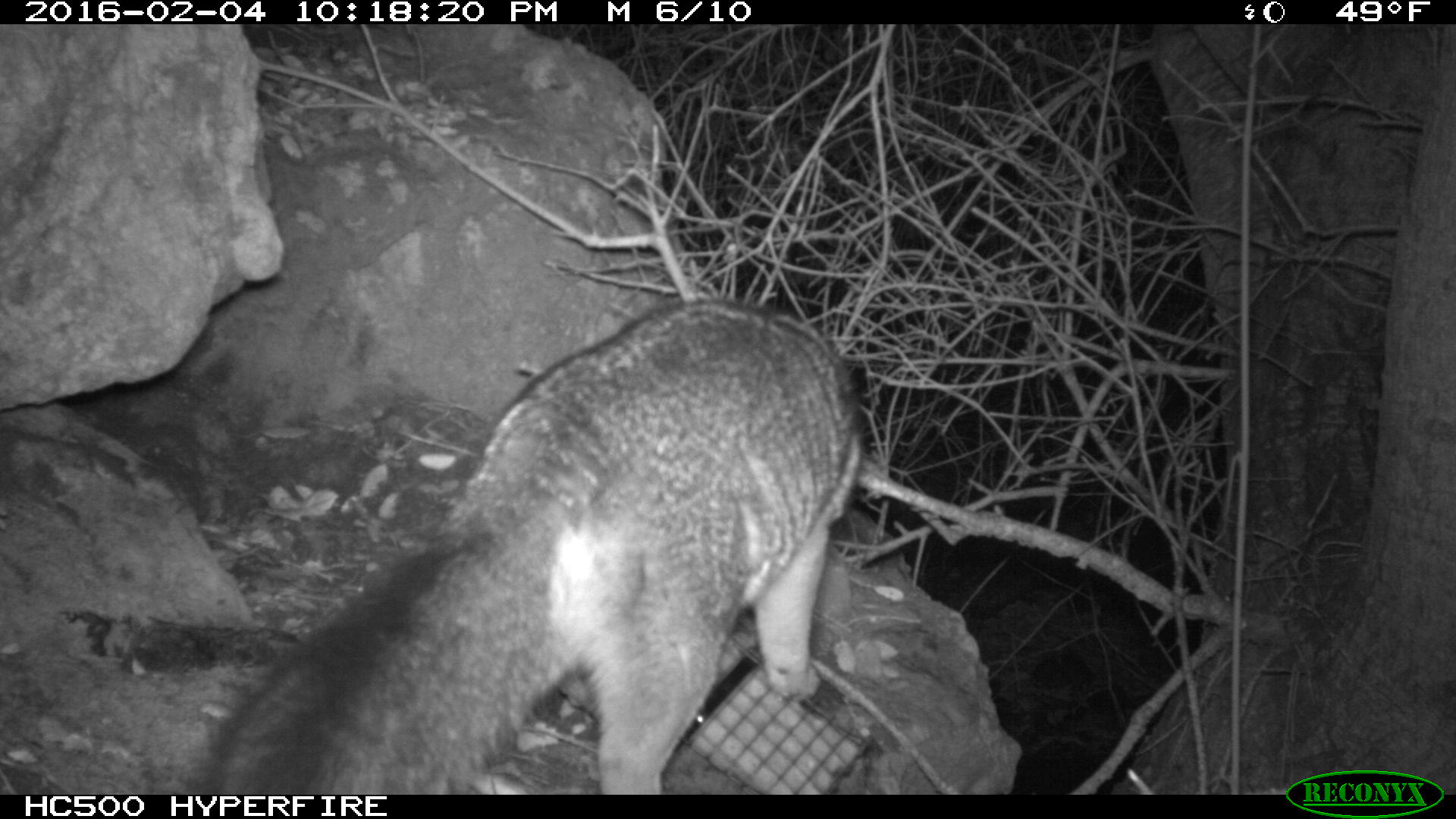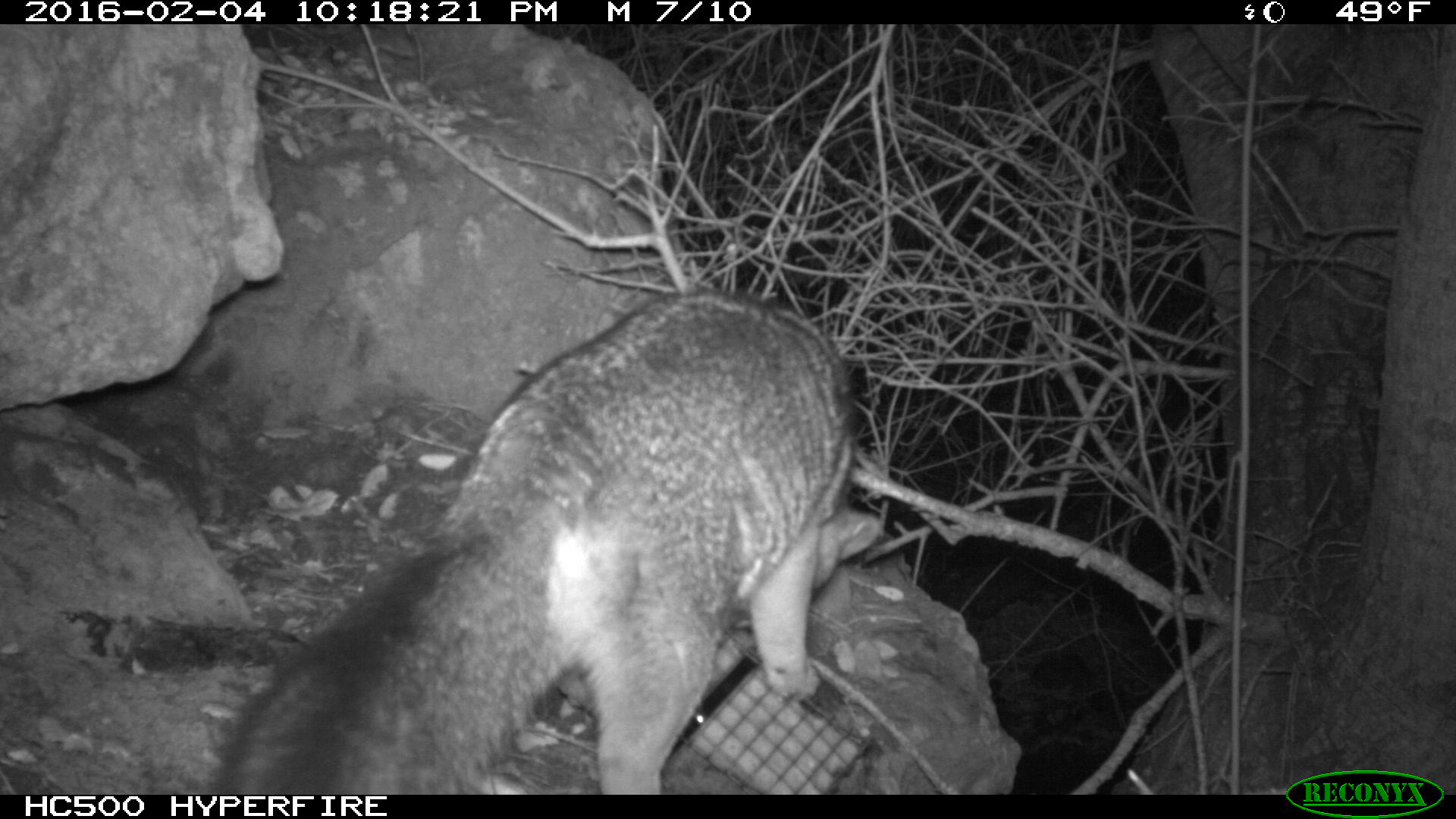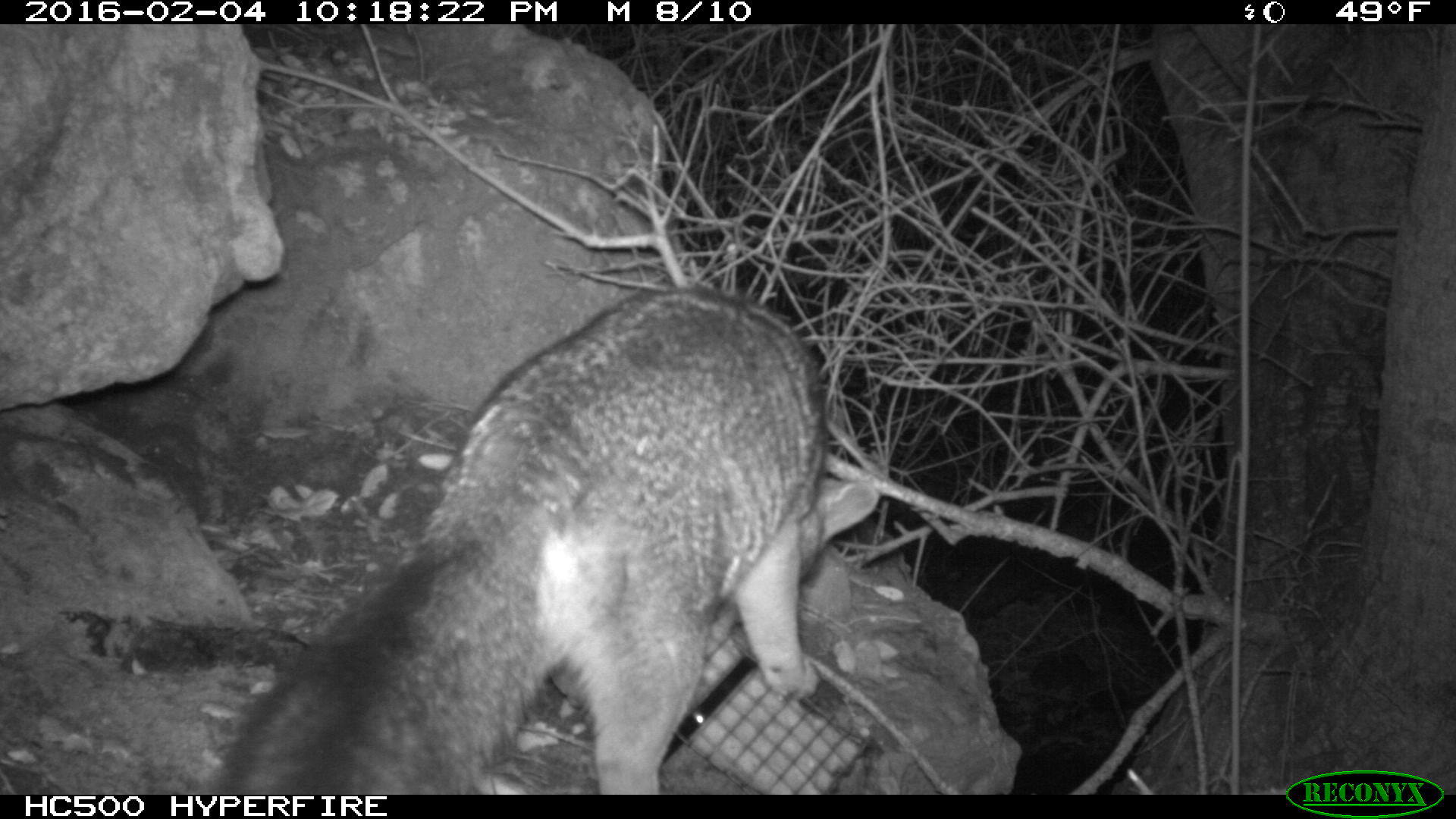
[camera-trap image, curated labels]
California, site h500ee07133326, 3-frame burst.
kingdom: Animalia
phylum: Chordata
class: Mammalia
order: Carnivora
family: Canidae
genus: Urocyon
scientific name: Urocyon littoralis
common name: island fox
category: fox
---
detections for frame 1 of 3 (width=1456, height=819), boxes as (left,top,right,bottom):
fox: (181,300,868,792)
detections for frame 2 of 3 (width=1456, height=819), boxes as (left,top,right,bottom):
fox: (215,290,882,791)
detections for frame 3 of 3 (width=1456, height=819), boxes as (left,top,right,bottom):
fox: (222,284,826,795)